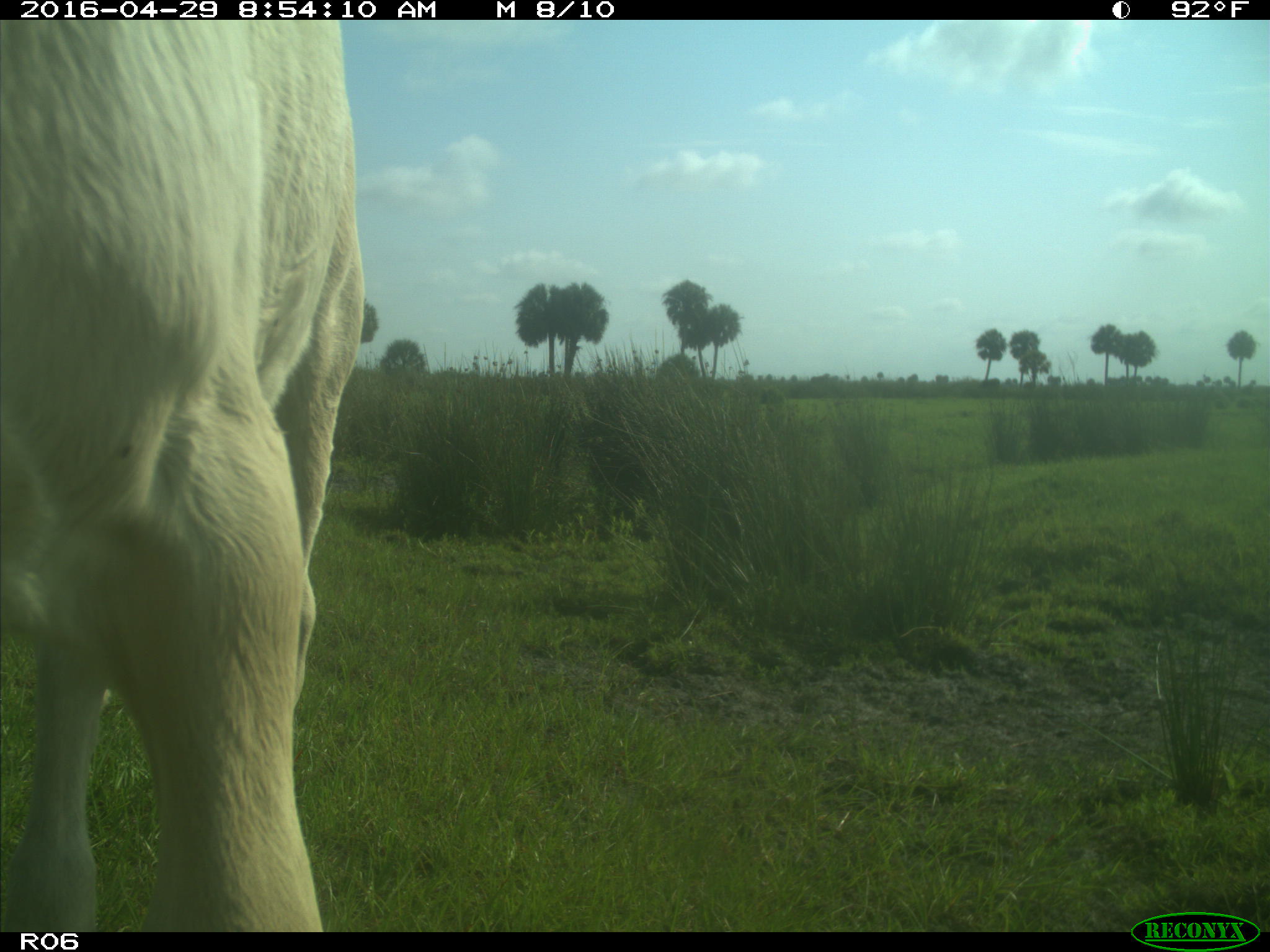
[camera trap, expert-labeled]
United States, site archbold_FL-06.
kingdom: Animalia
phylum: Chordata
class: Mammalia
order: Artiodactyla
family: Bovidae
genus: Bos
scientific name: Bos taurus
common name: domestic cow